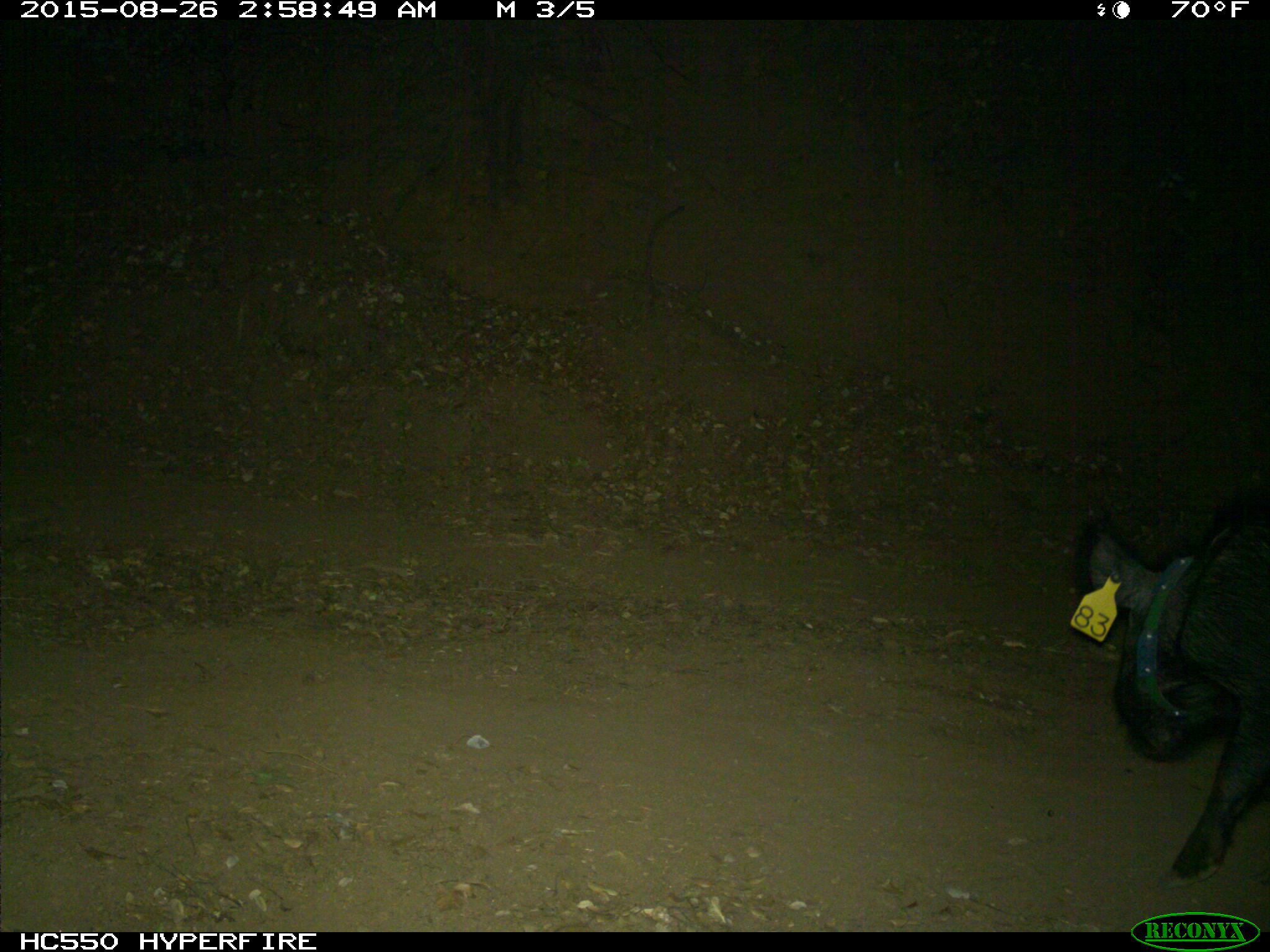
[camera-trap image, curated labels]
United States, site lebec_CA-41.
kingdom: Animalia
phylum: Chordata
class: Mammalia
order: Artiodactyla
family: Suidae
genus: Sus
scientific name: Sus scrofa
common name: wild boar